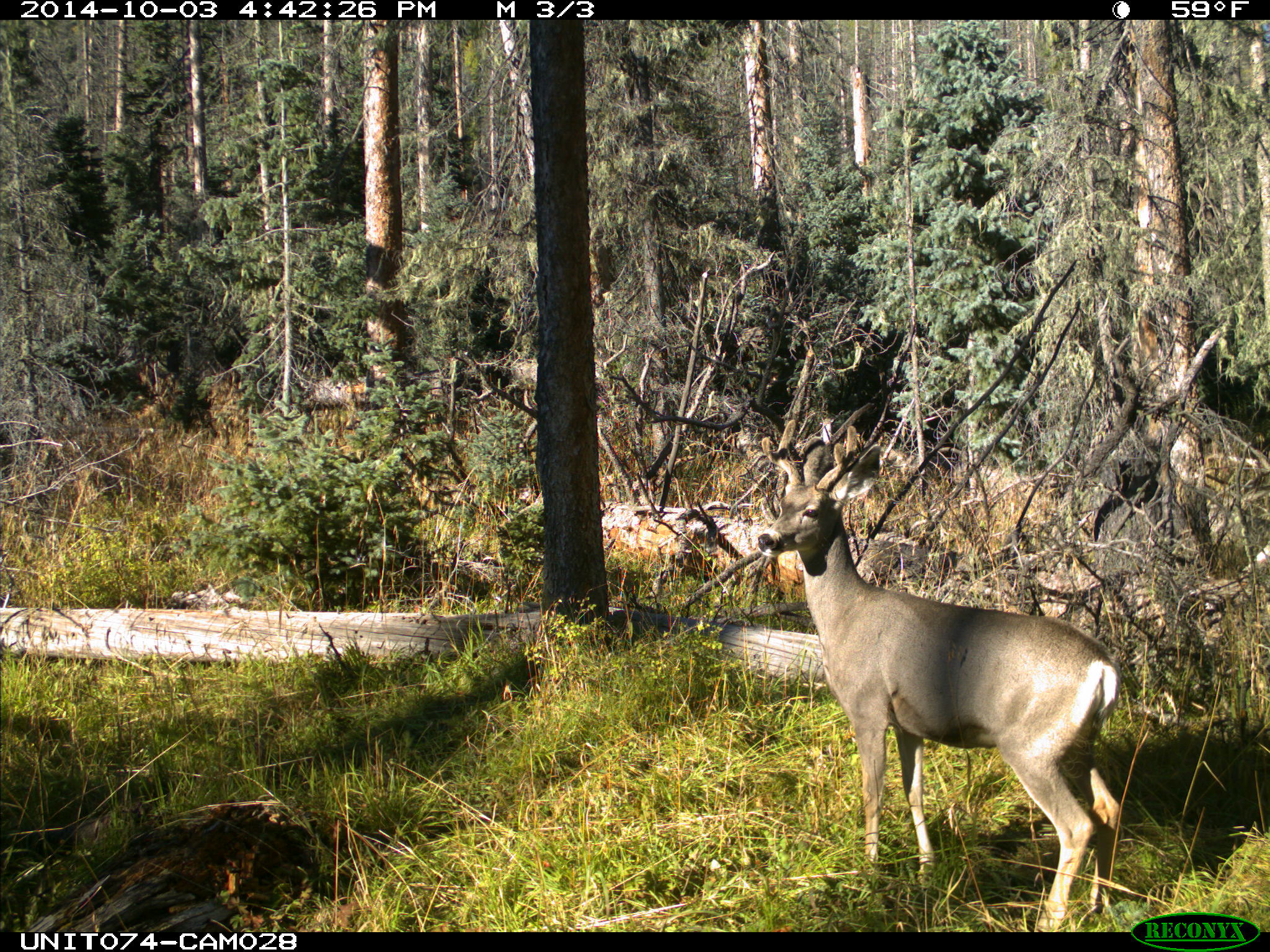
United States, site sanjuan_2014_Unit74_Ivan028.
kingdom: Animalia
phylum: Chordata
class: Mammalia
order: Artiodactyla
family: Cervidae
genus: Odocoileus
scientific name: Odocoileus hemionus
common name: mule deer